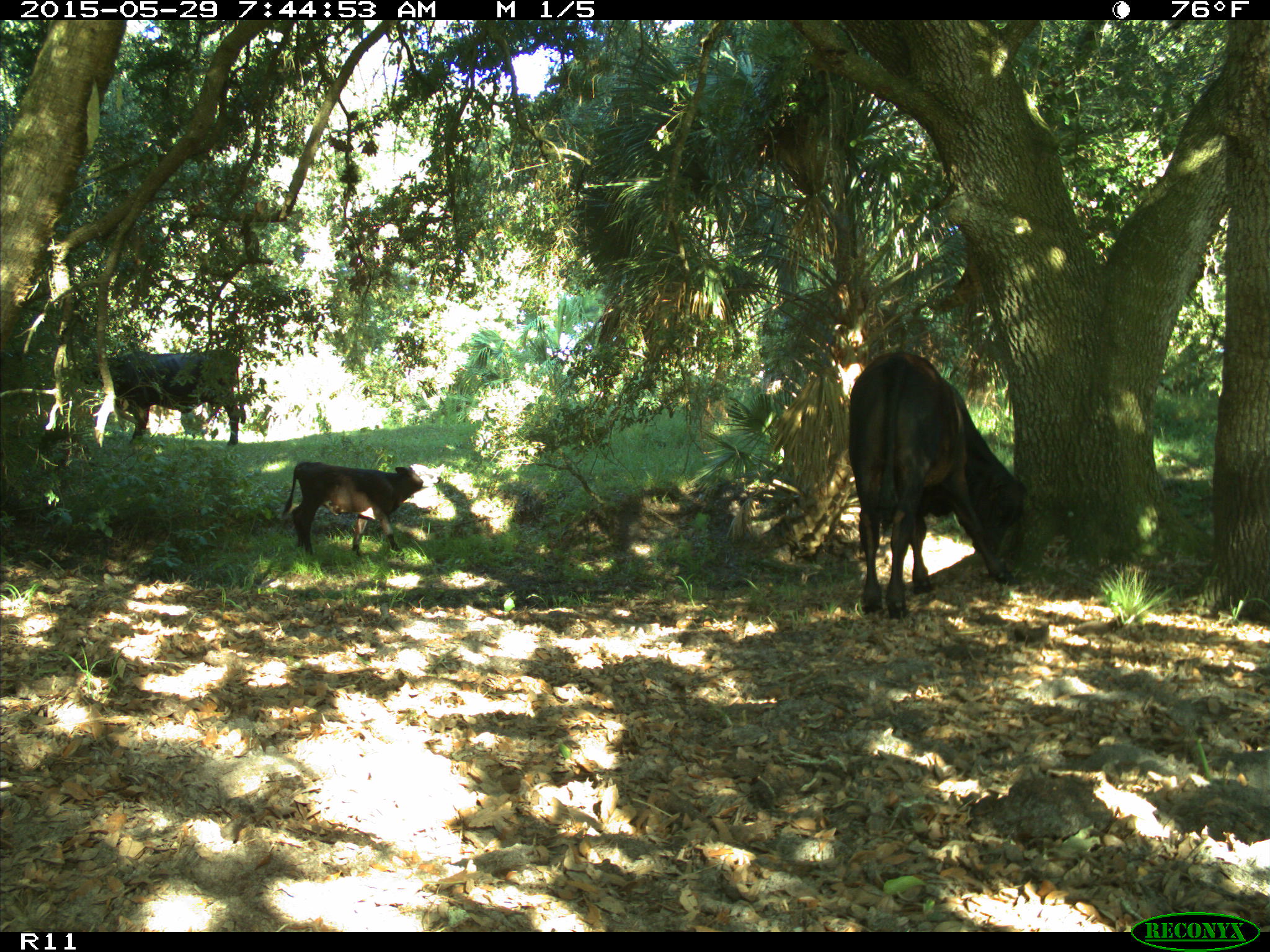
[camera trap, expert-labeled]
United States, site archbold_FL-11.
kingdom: Animalia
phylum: Chordata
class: Mammalia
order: Artiodactyla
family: Bovidae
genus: Bos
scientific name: Bos taurus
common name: domestic cow